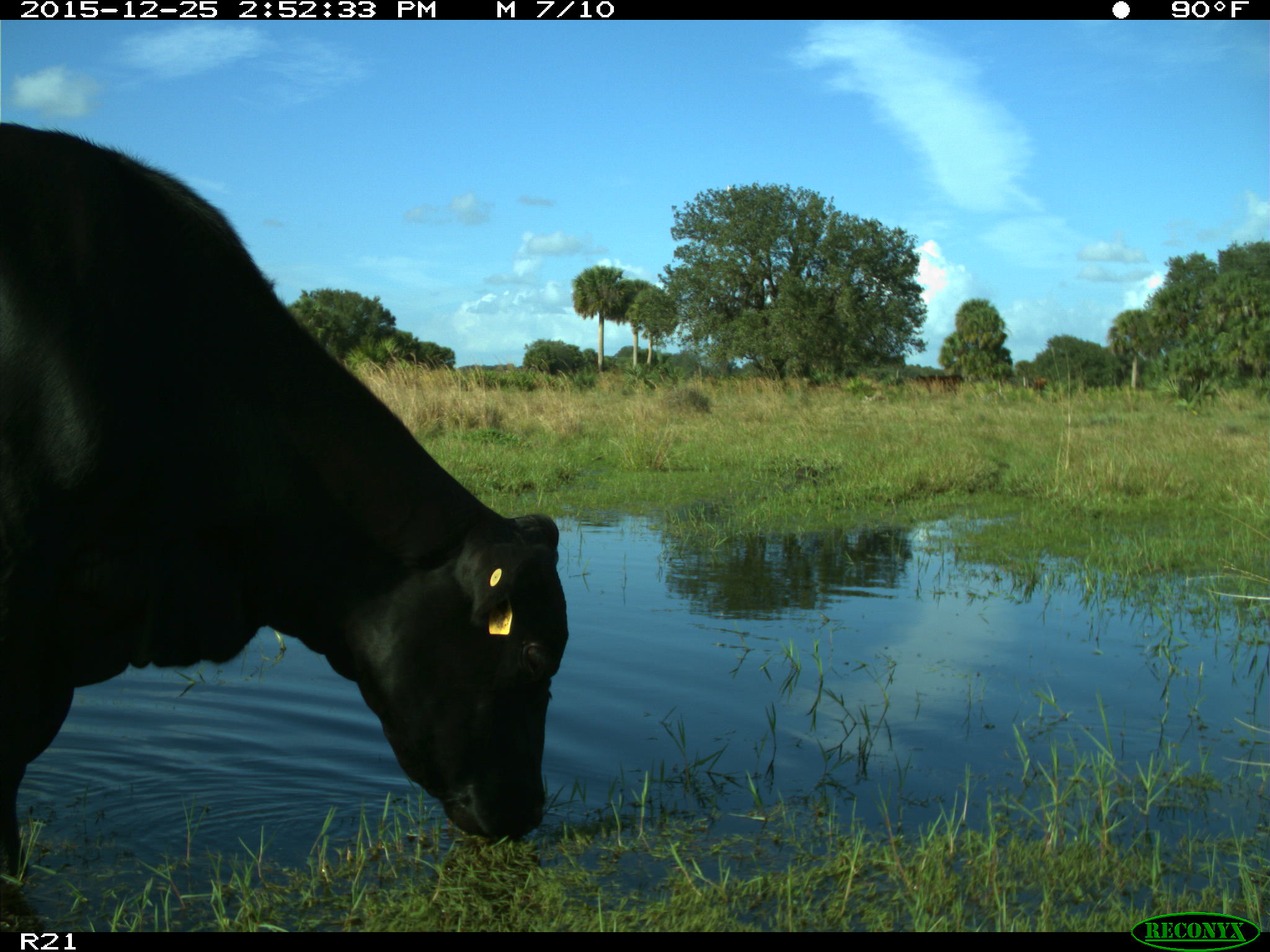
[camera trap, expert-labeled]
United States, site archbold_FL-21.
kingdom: Animalia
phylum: Chordata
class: Mammalia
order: Artiodactyla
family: Bovidae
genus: Bos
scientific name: Bos taurus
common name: domestic cow